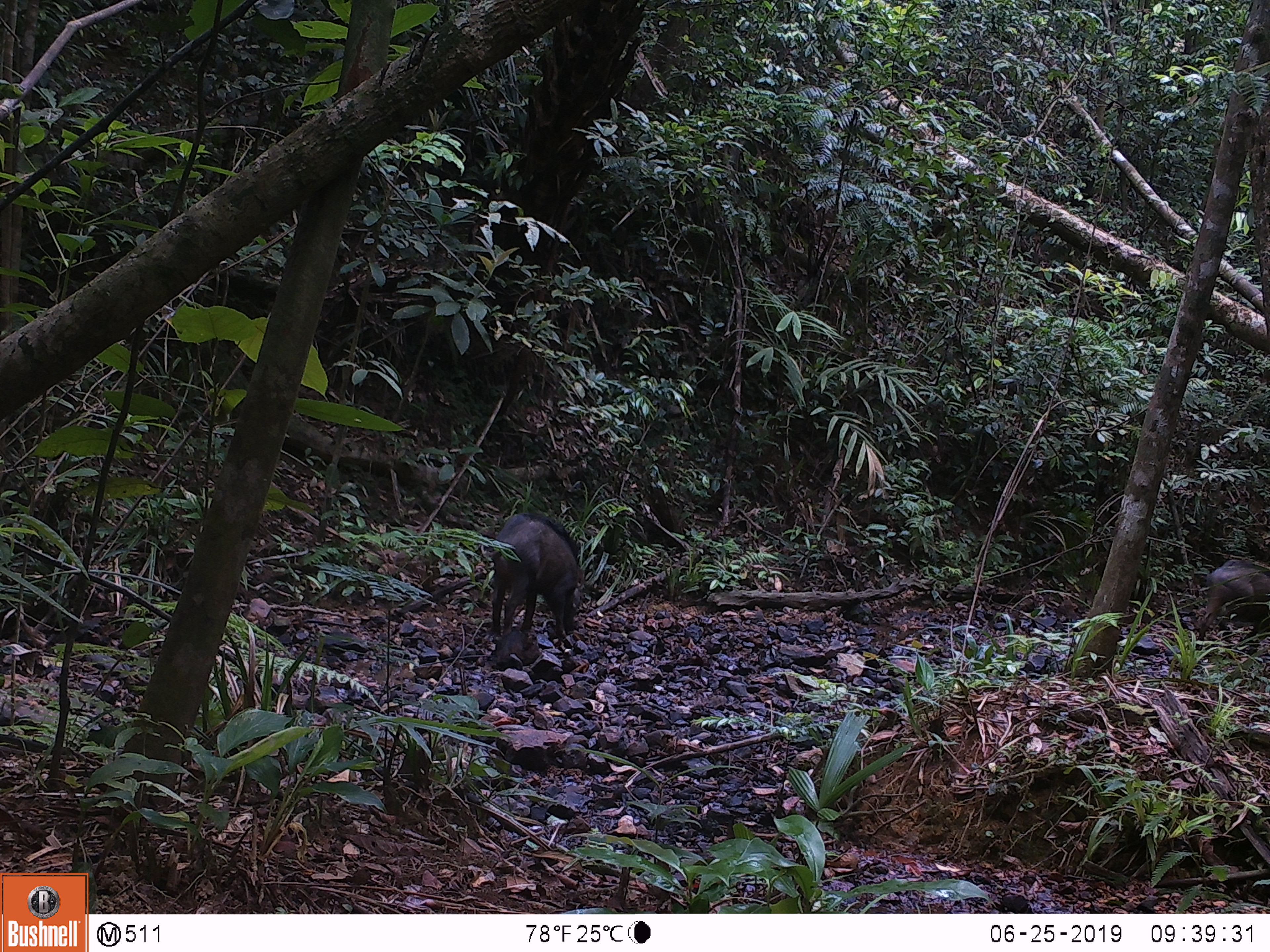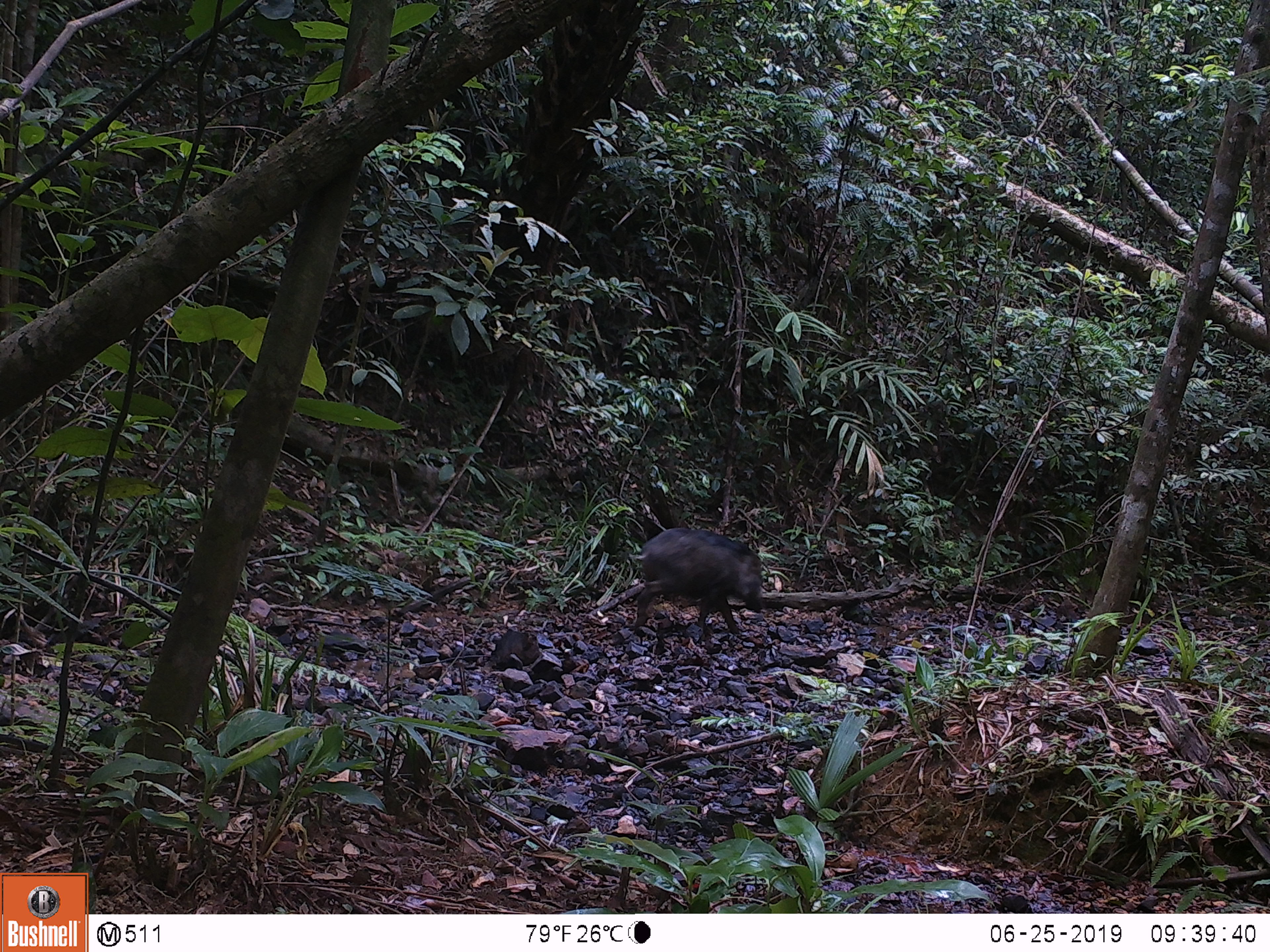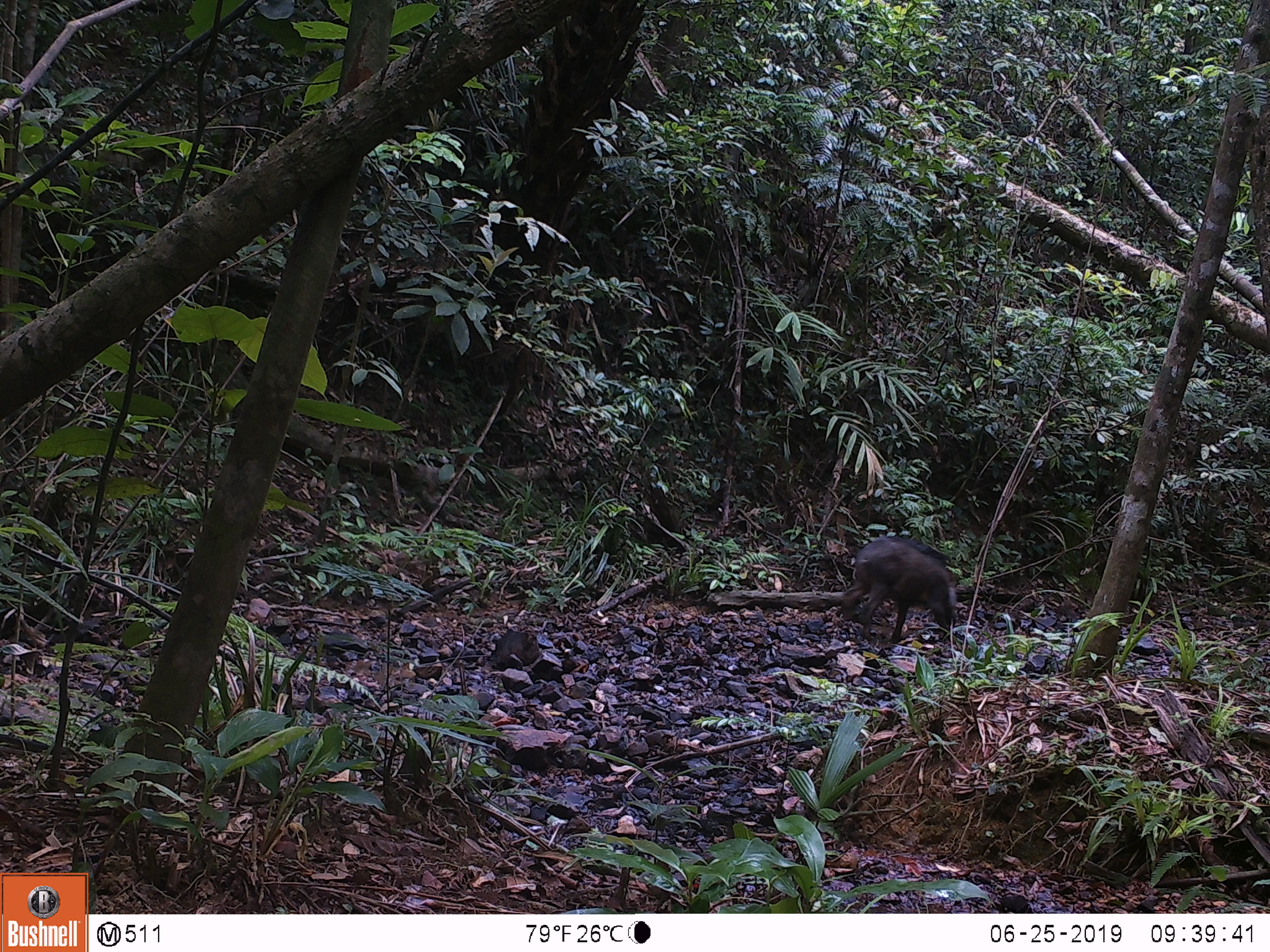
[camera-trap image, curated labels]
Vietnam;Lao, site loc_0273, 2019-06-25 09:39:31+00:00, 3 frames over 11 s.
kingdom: Animalia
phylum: Chordata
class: Mammalia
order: Artiodactyla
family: Suidae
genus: Sus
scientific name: Sus scrofa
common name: eurasian wild pig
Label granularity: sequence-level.